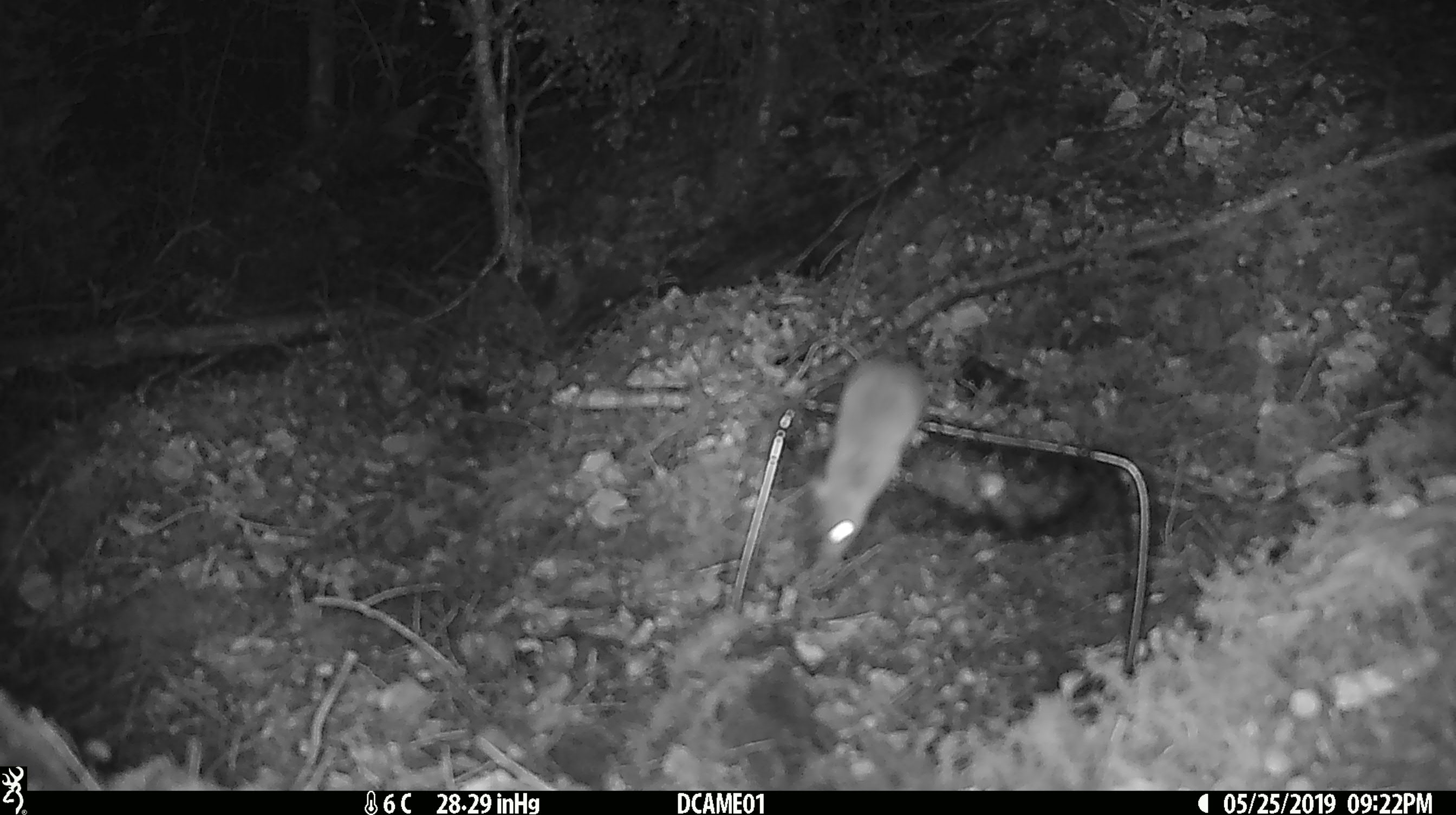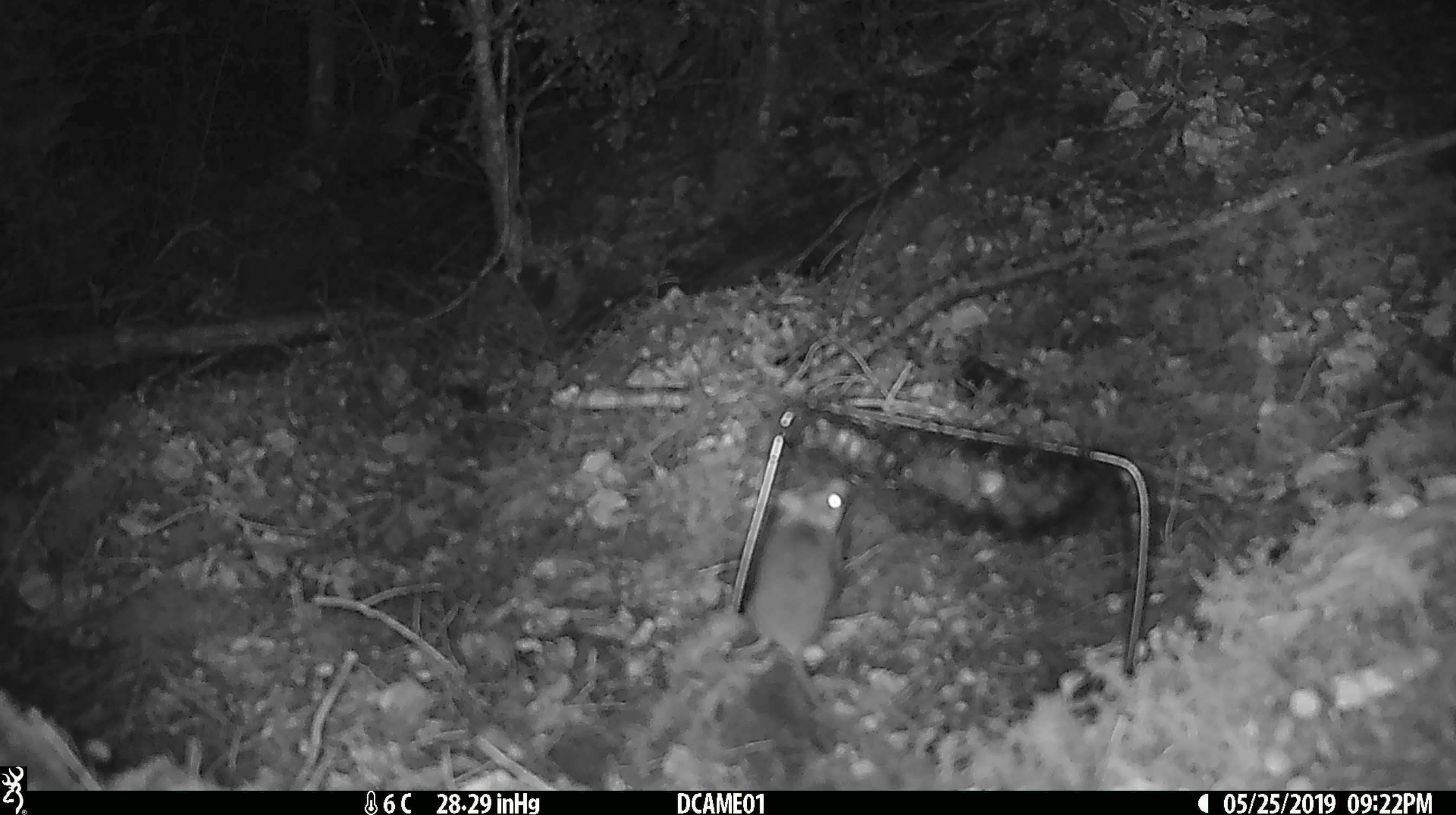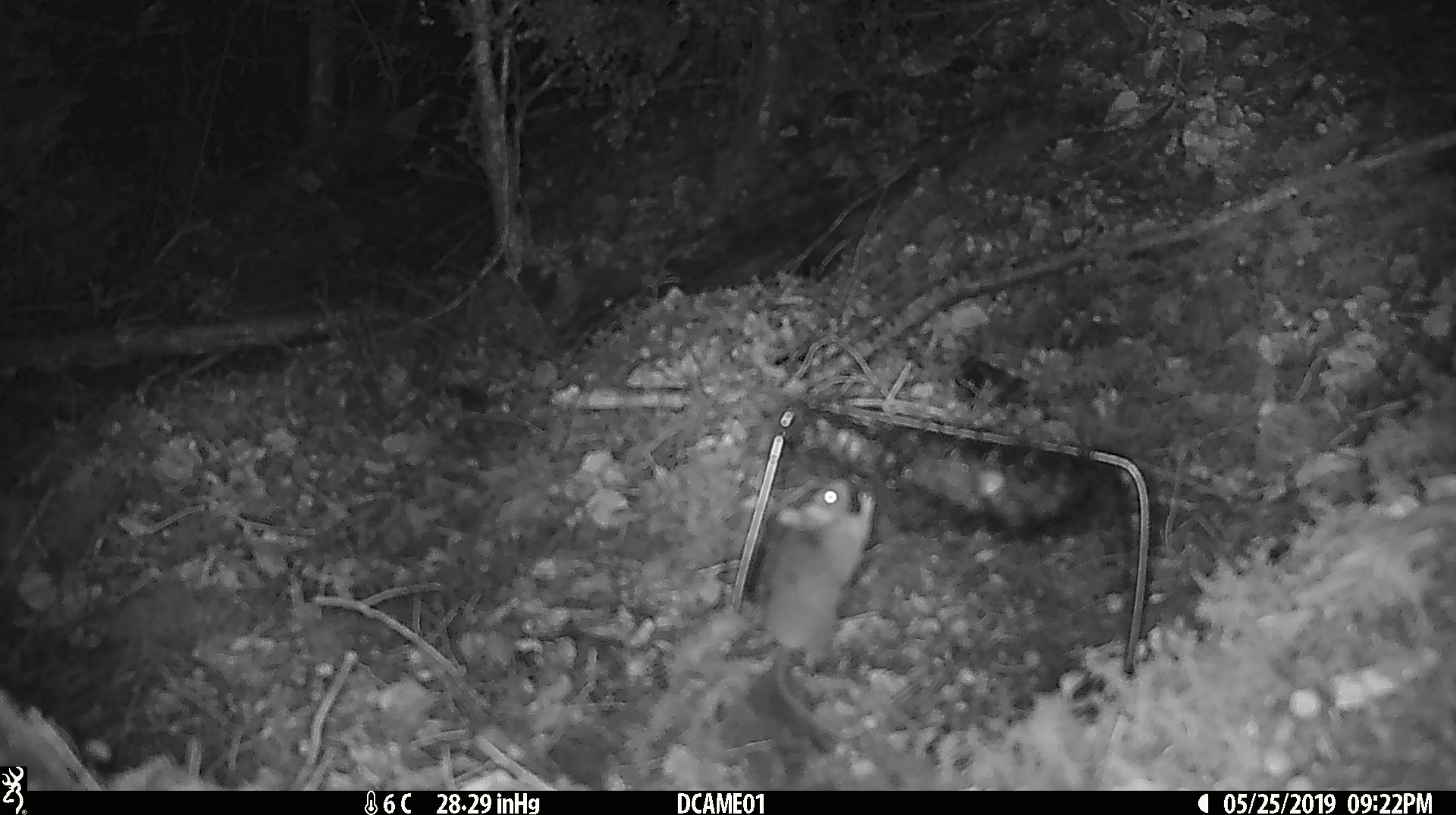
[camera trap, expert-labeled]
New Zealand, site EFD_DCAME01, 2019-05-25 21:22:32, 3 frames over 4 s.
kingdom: Animalia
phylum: Chordata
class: Mammalia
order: Rodentia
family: Muridae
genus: Mus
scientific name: Mus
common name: mouse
Mouse (Mus).